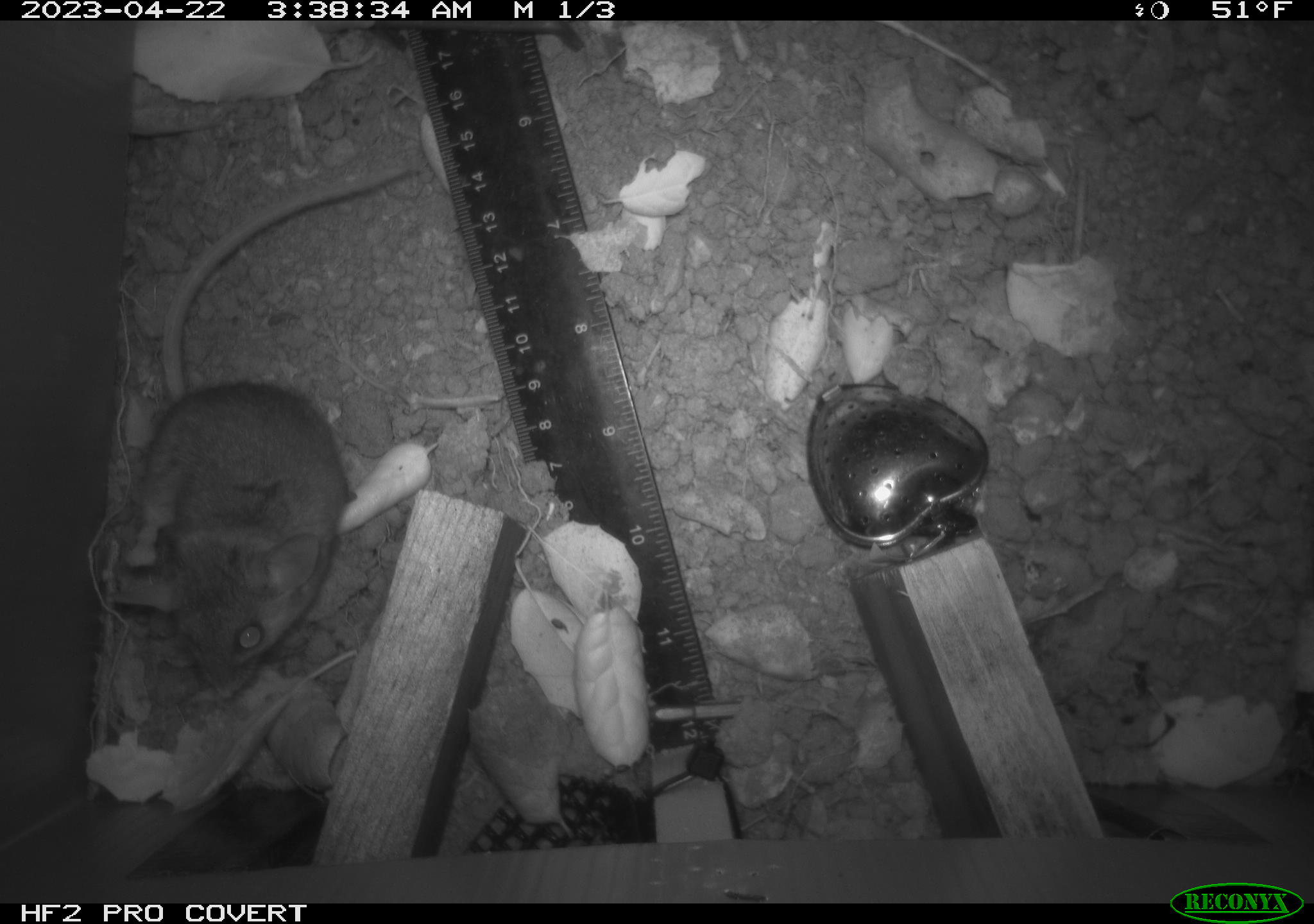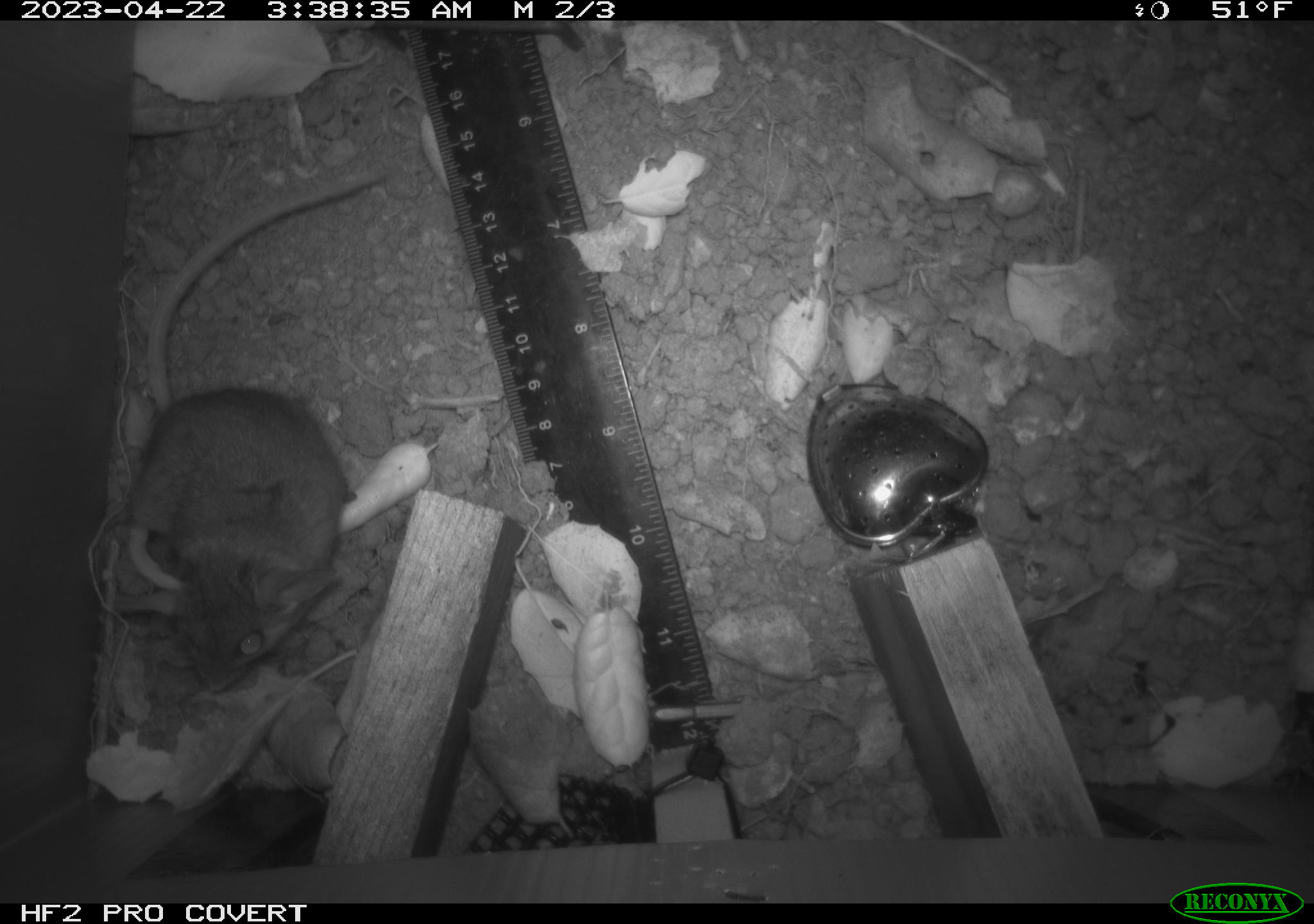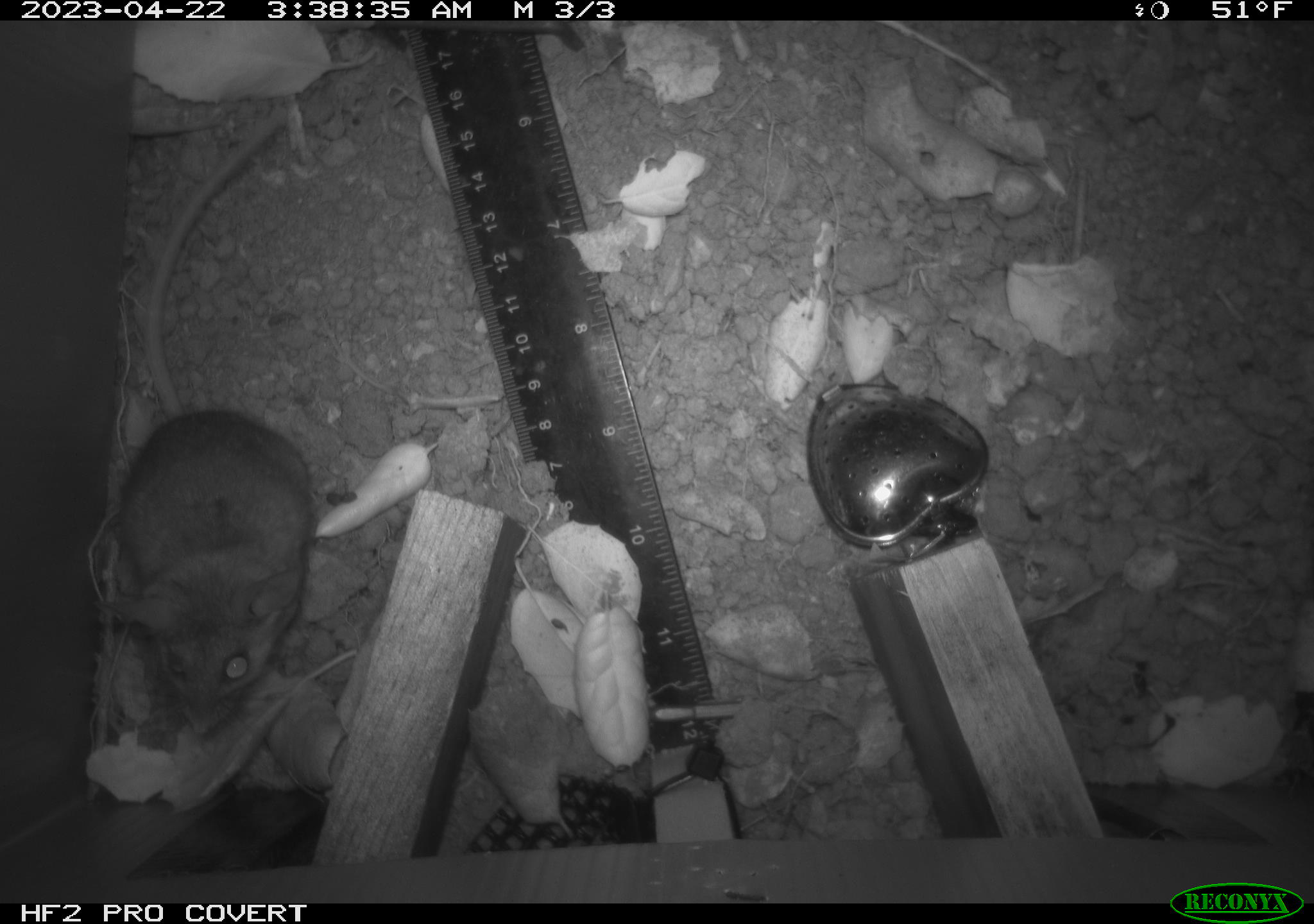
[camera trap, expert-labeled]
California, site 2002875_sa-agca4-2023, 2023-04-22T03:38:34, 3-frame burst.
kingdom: Animalia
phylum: Chordata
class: Mammalia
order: Rodentia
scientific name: Rodentia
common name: mouse species